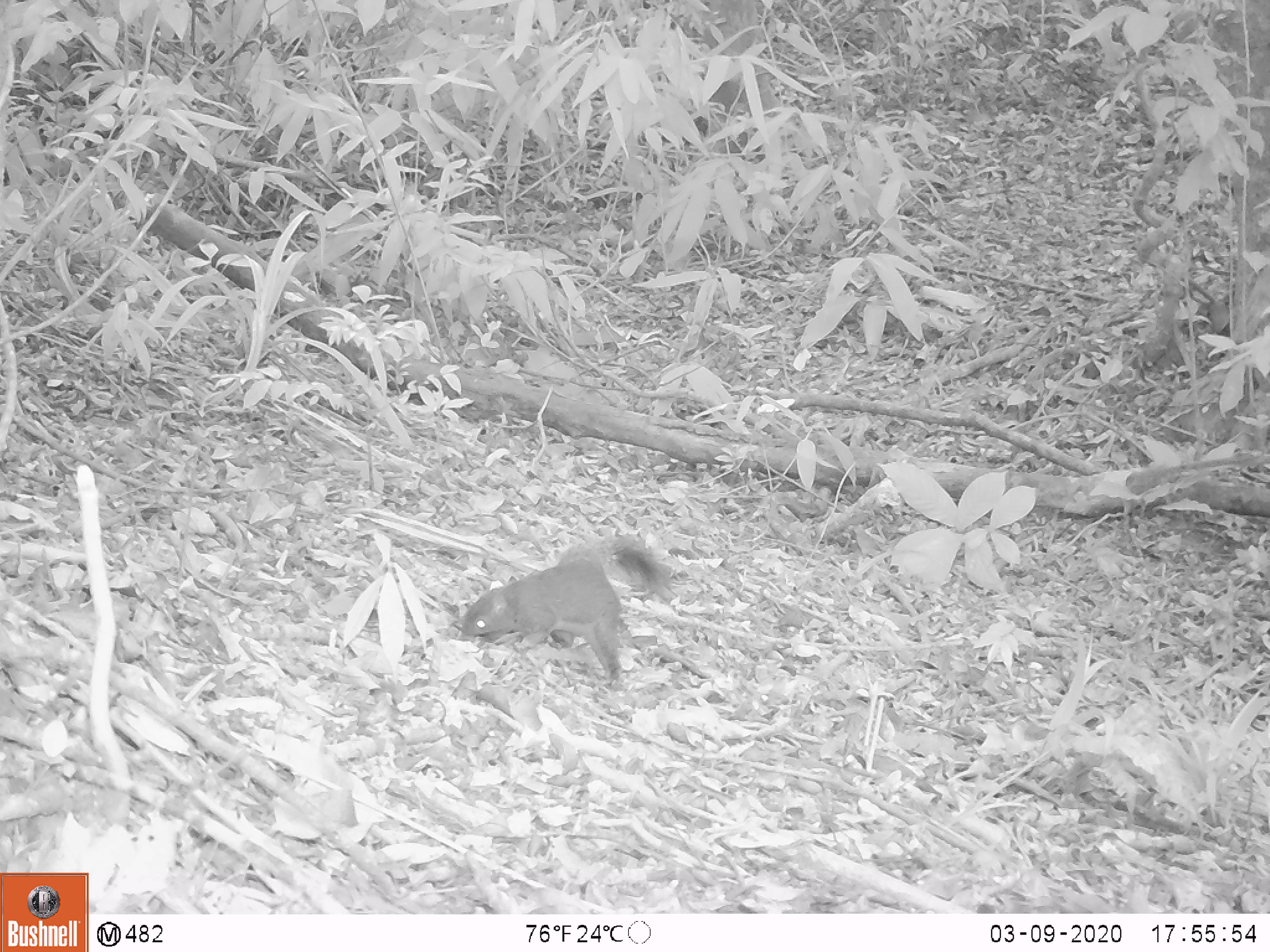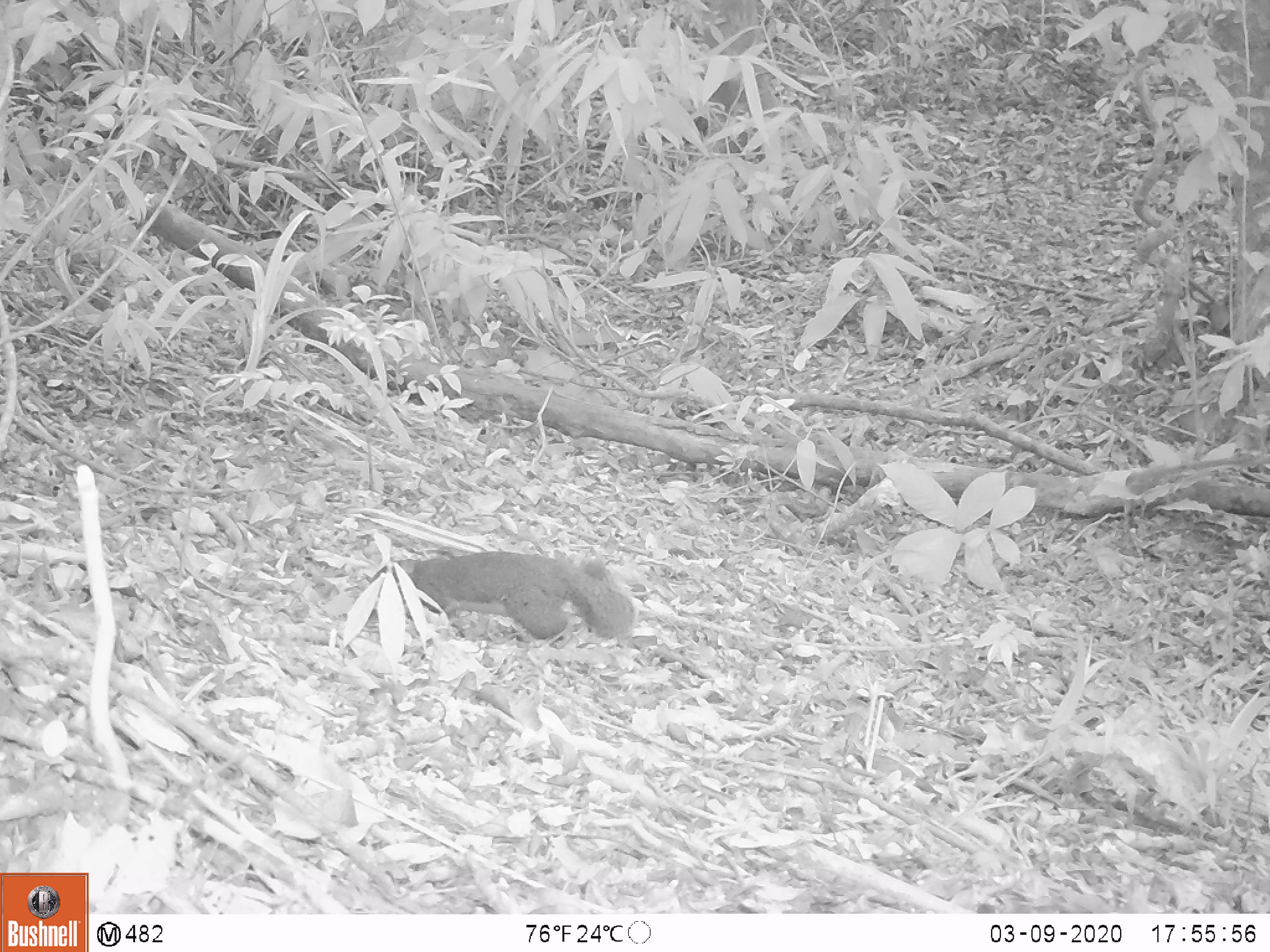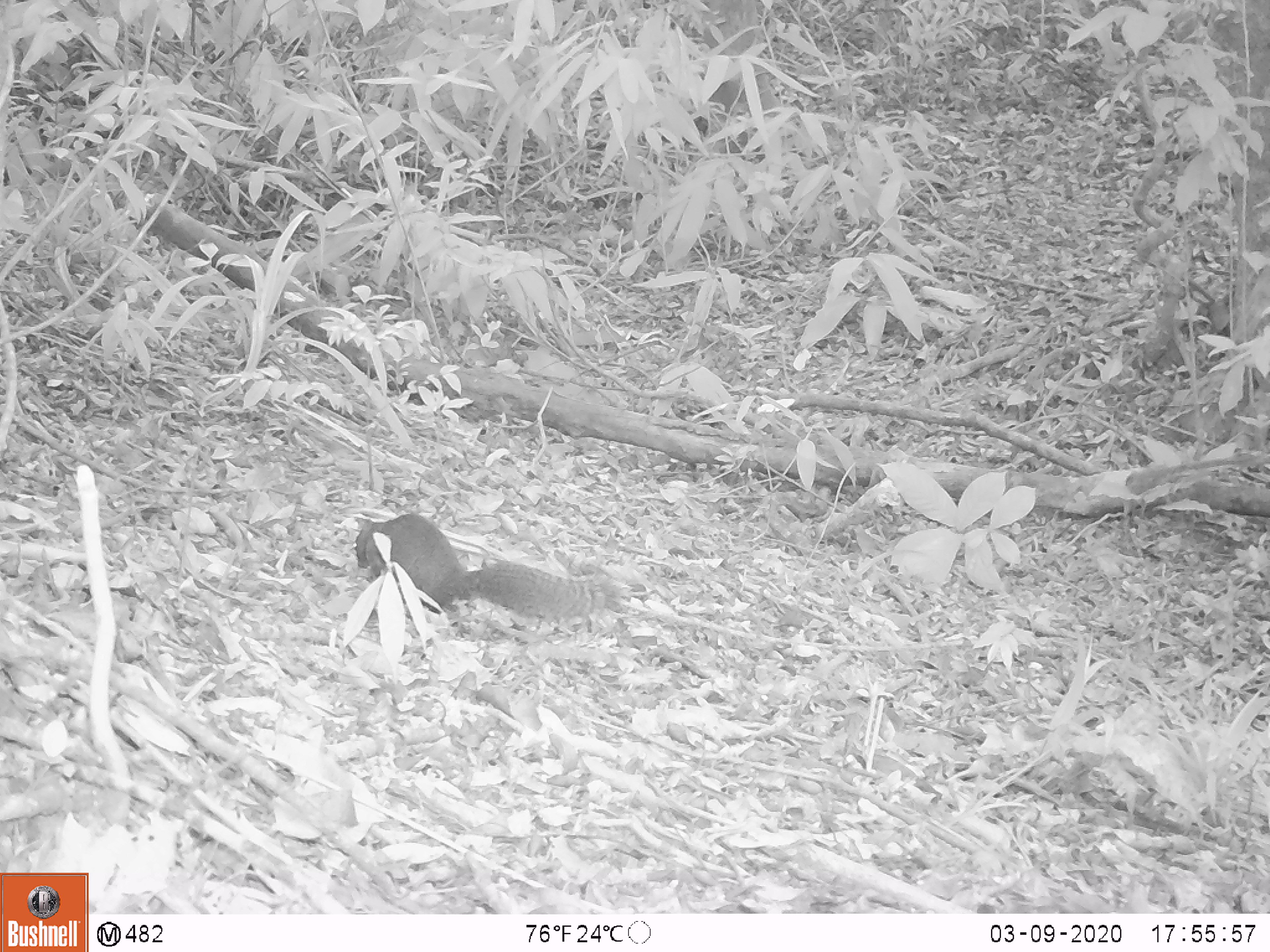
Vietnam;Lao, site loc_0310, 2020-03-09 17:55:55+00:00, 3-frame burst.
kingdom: Animalia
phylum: Chordata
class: Mammalia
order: Rodentia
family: Sciuridae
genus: Callosciurus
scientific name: Callosciurus erythraeus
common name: pallas's squirrel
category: pallass squirrel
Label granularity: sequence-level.